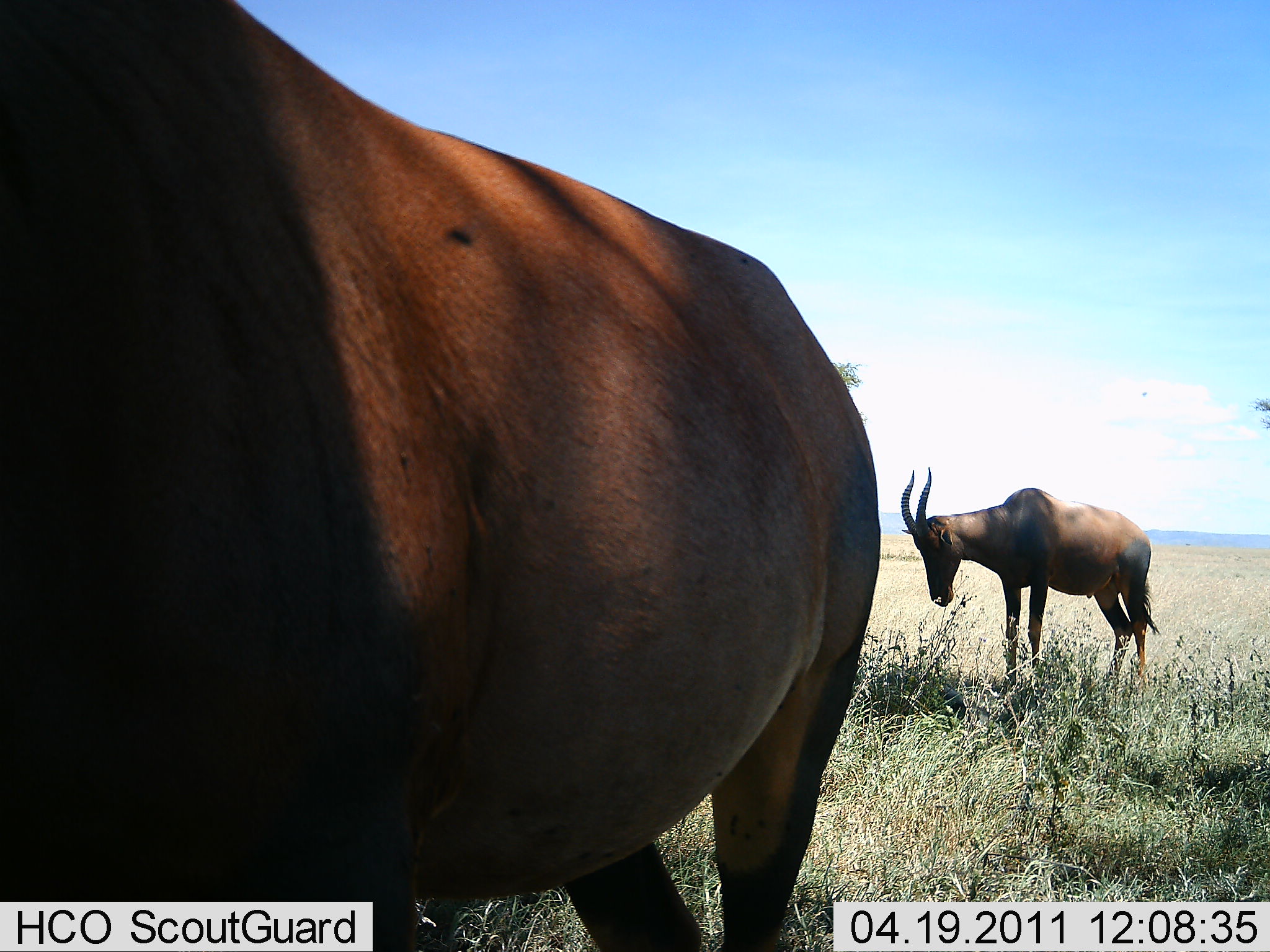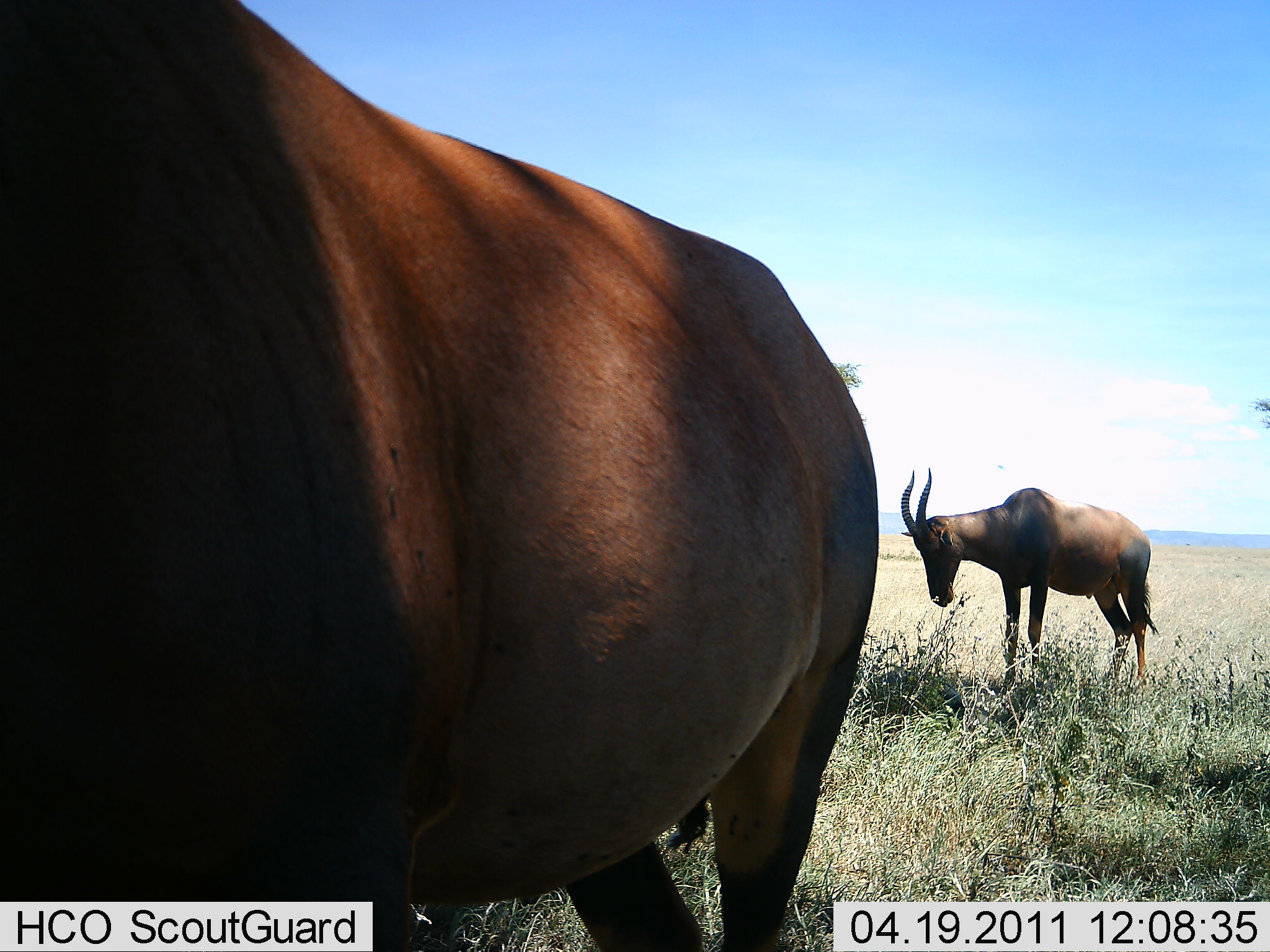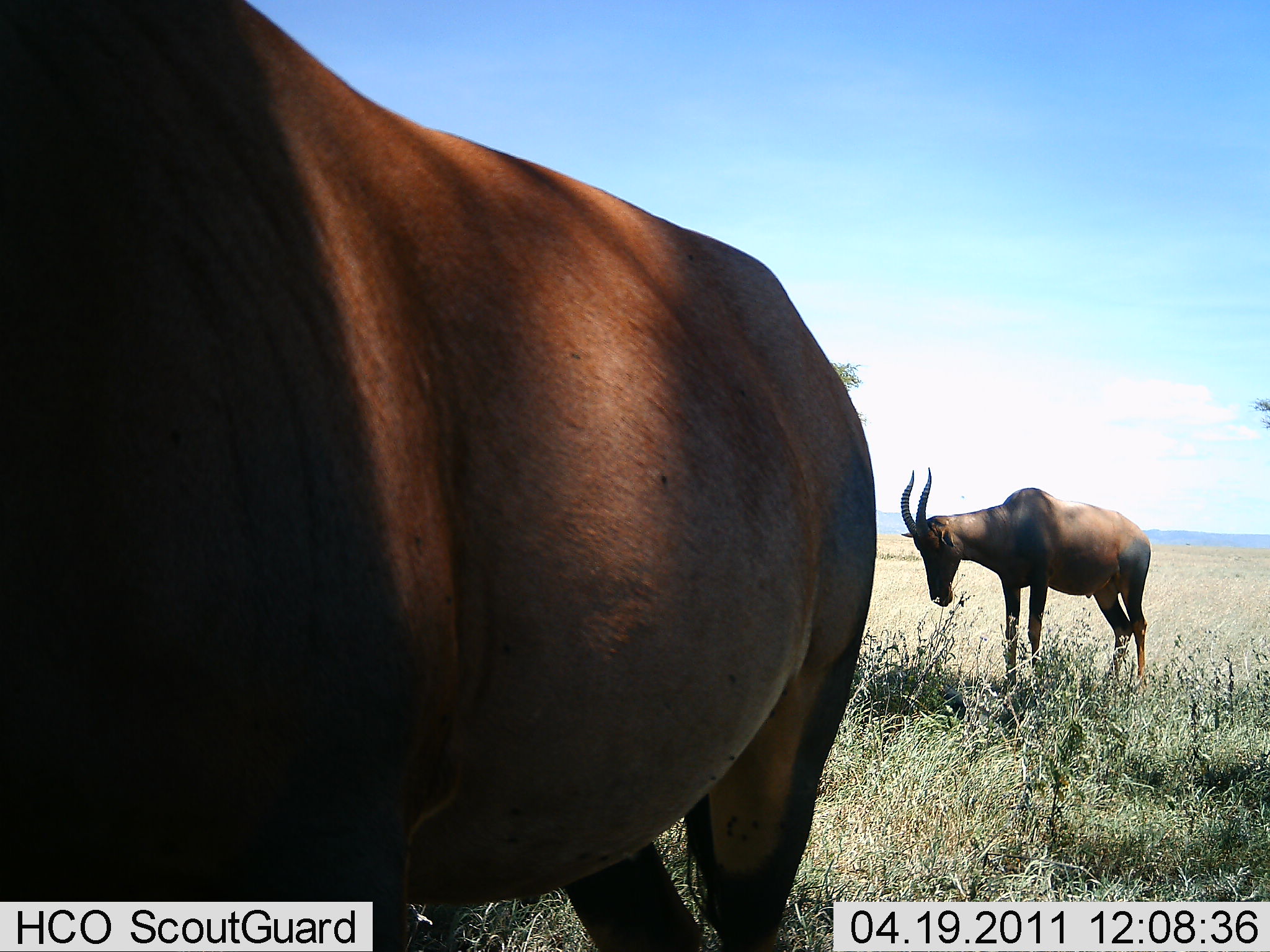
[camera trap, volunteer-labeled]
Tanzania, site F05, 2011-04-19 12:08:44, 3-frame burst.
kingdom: Animalia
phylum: Chordata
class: Mammalia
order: Artiodactyla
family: Bovidae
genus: Damaliscus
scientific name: Damaliscus lunatus jimela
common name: topi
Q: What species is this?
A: Topi (Damaliscus lunatus jimela).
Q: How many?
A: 2.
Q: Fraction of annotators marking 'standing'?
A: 100%.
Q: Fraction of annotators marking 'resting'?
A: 0%.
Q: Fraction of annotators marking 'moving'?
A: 0%.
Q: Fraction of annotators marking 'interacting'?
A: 0%.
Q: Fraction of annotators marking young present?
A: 0%.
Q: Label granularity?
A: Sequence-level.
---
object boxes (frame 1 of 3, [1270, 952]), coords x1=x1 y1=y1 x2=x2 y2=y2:
animal: x1=0 y1=0 x2=882 y2=951; x1=900 y1=466 x2=1161 y2=700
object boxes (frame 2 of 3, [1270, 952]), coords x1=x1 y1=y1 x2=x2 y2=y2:
animal: x1=0 y1=0 x2=878 y2=951; x1=901 y1=468 x2=1159 y2=691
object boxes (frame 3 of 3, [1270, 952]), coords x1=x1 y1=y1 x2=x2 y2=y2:
animal: x1=0 y1=0 x2=877 y2=951; x1=900 y1=466 x2=1152 y2=700